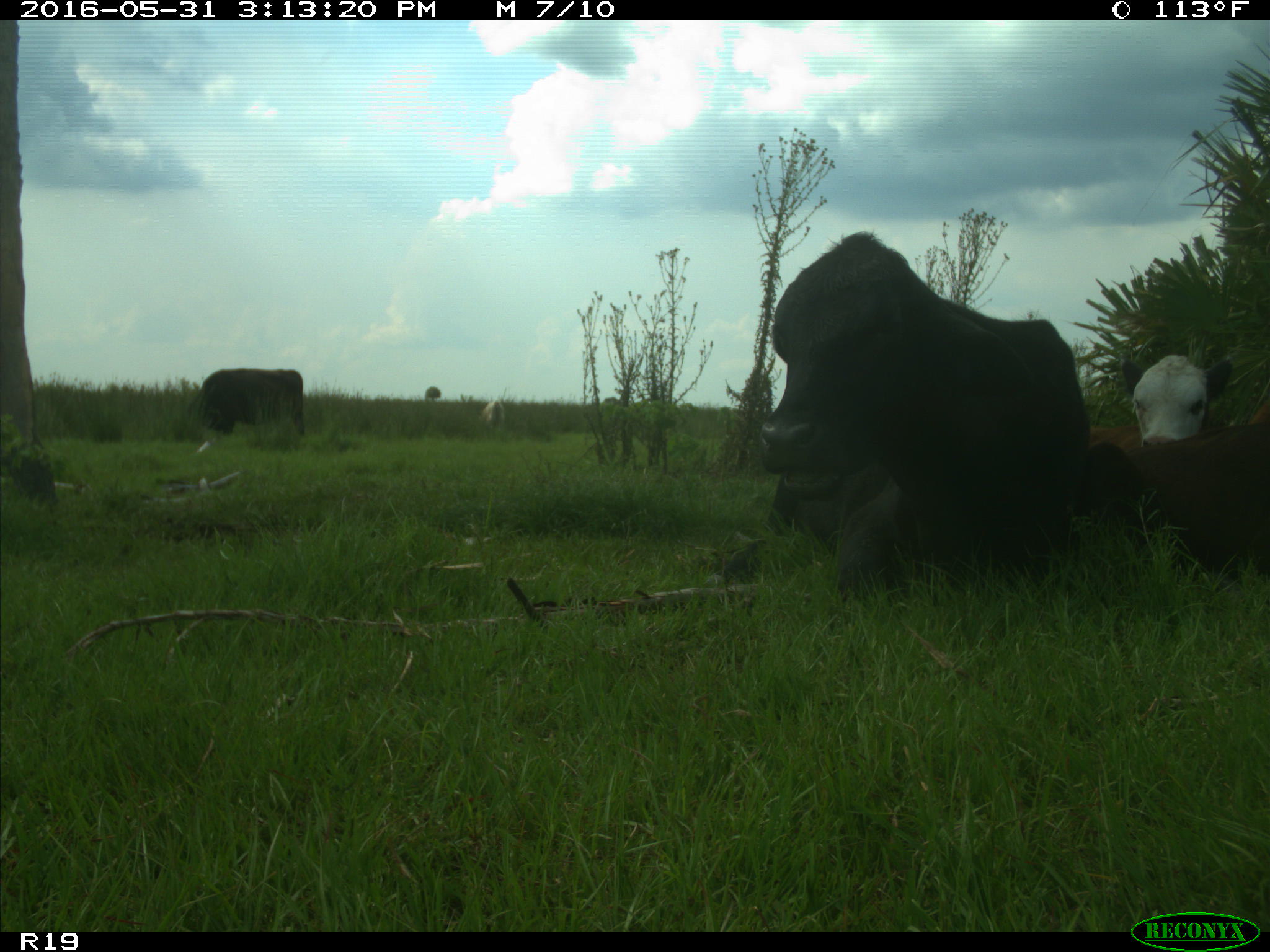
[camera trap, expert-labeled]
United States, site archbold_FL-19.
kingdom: Animalia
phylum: Chordata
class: Mammalia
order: Artiodactyla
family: Bovidae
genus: Bos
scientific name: Bos taurus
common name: domestic cow